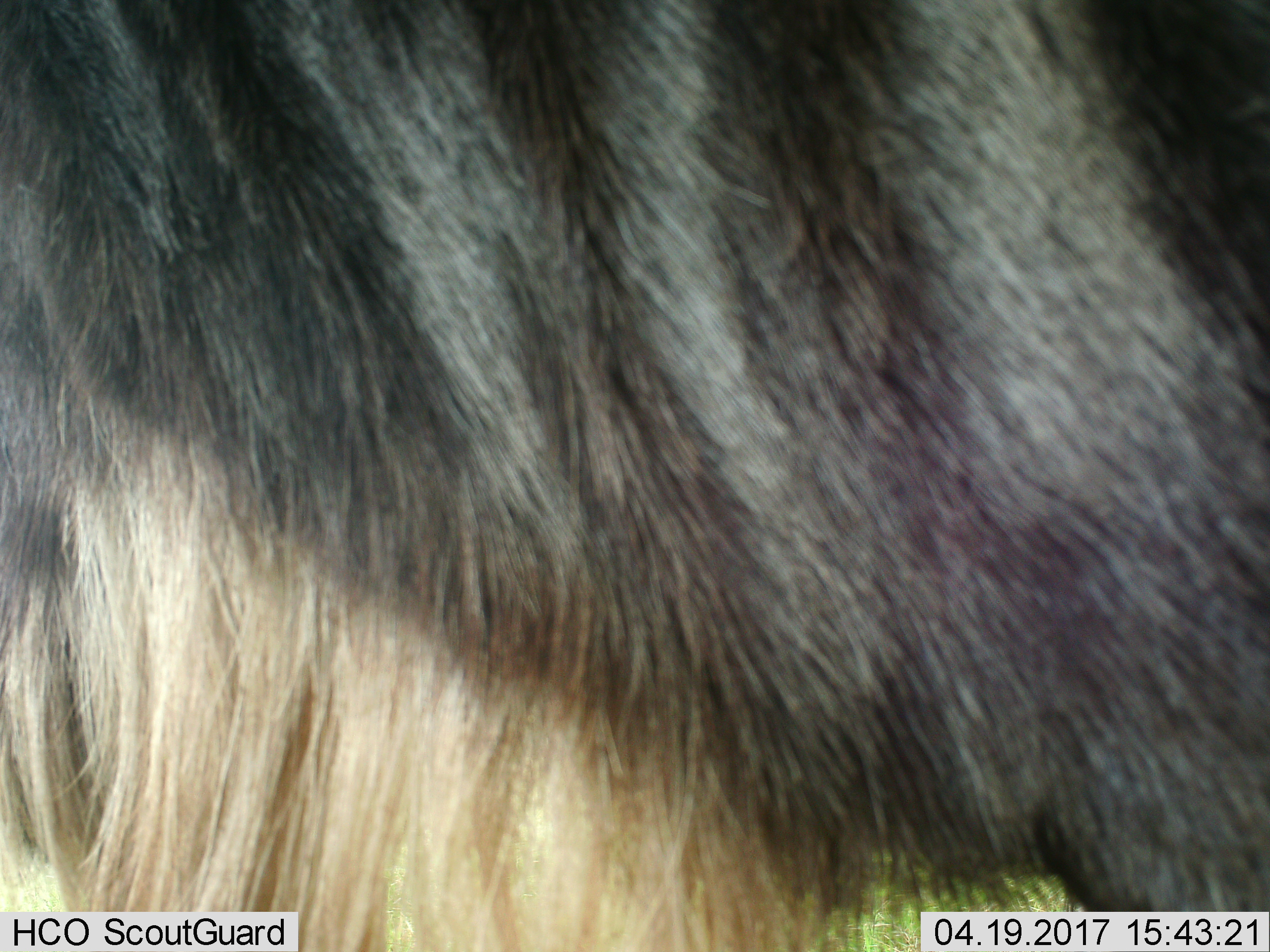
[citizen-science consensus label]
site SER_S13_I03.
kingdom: Animalia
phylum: Chordata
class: Mammalia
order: Artiodactyla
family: Bovidae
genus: Connochaetes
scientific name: Connochaetes taurinus taurinus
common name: blue wildebeest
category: wildebeestblue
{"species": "wildebeestblue (blue wildebeest) (Connochaetes taurinus taurinus)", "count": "1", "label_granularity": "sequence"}